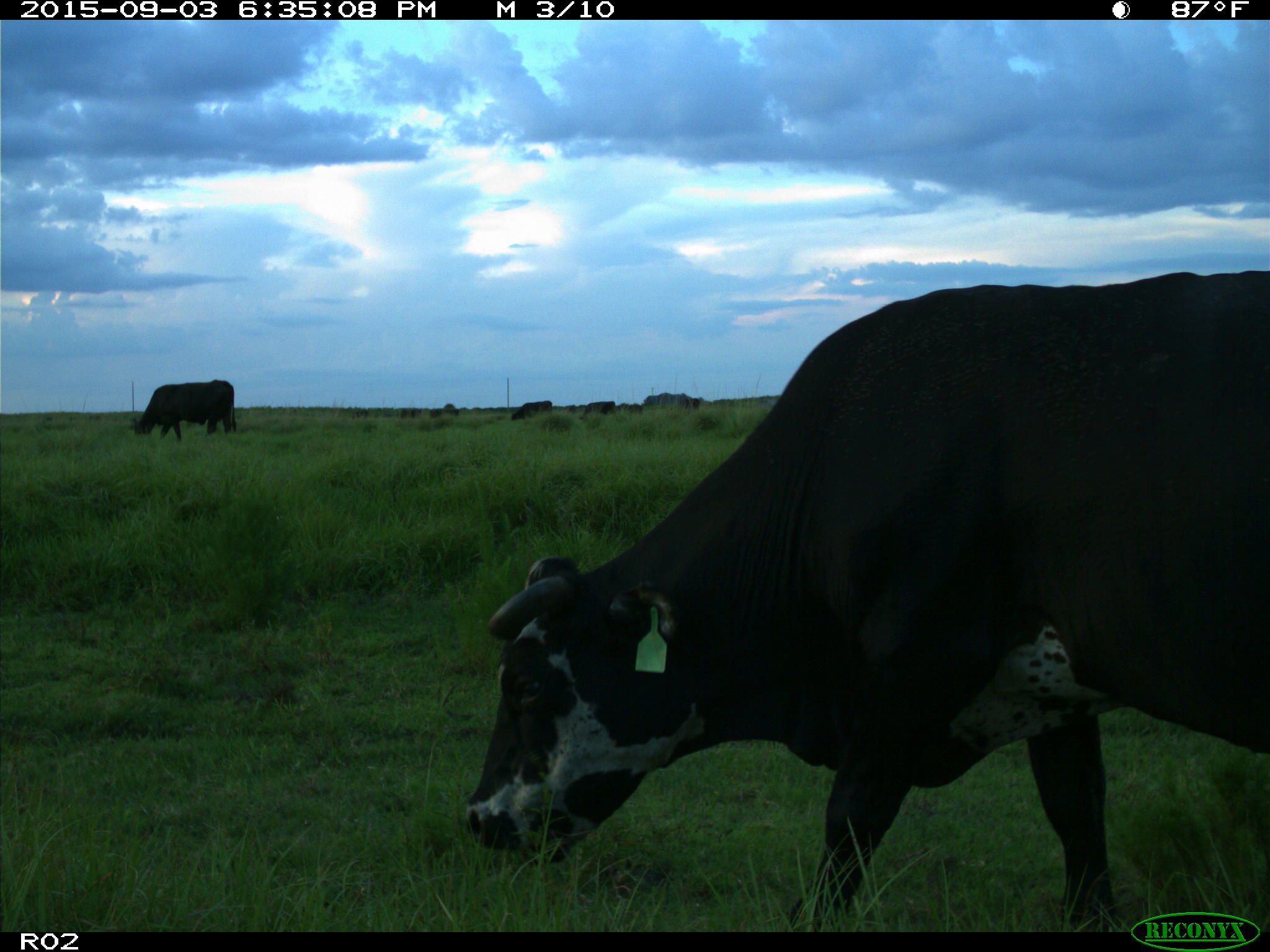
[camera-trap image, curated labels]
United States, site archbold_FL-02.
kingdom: Animalia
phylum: Chordata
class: Mammalia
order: Artiodactyla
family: Bovidae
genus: Bos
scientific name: Bos taurus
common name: domestic cow